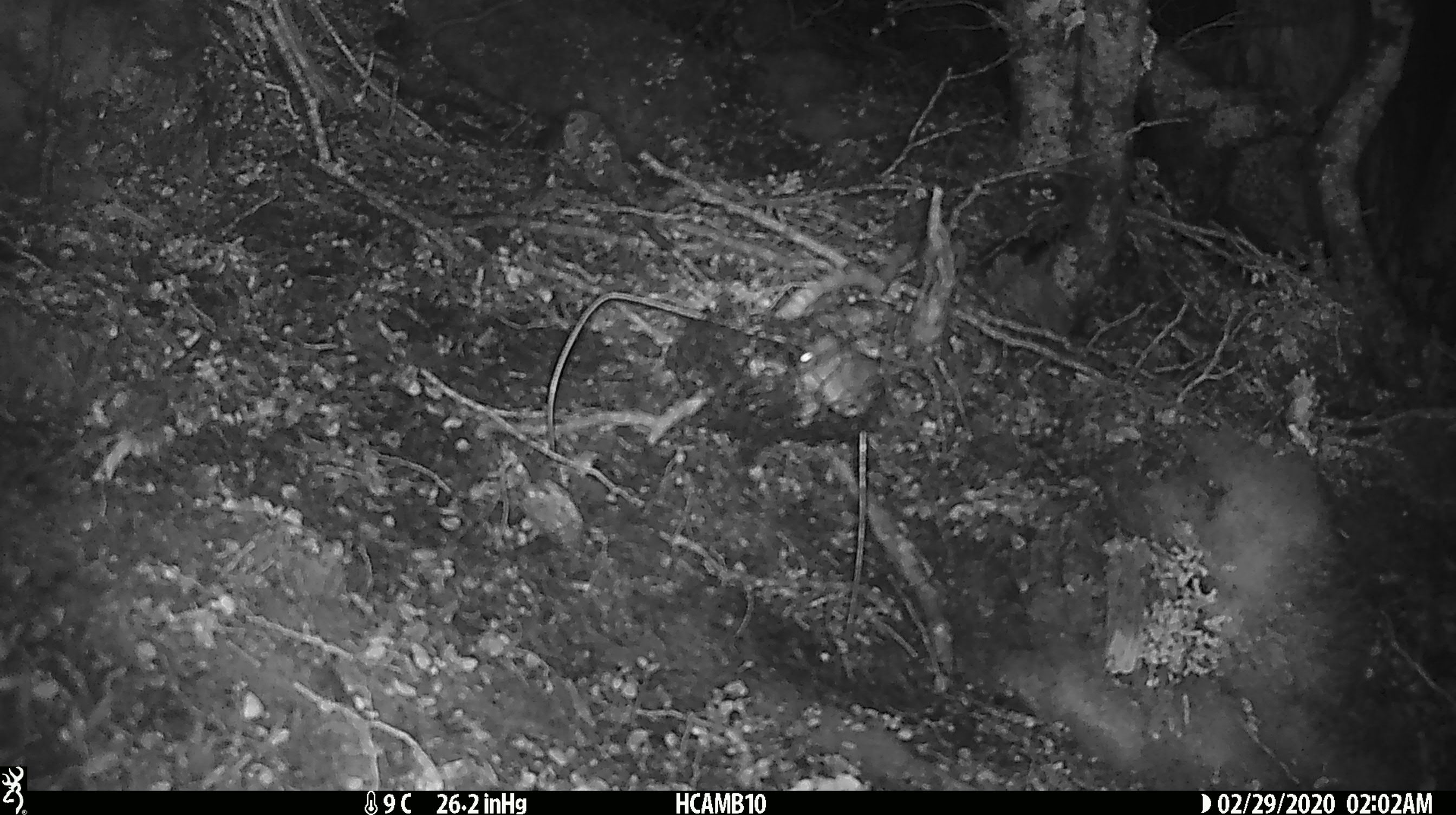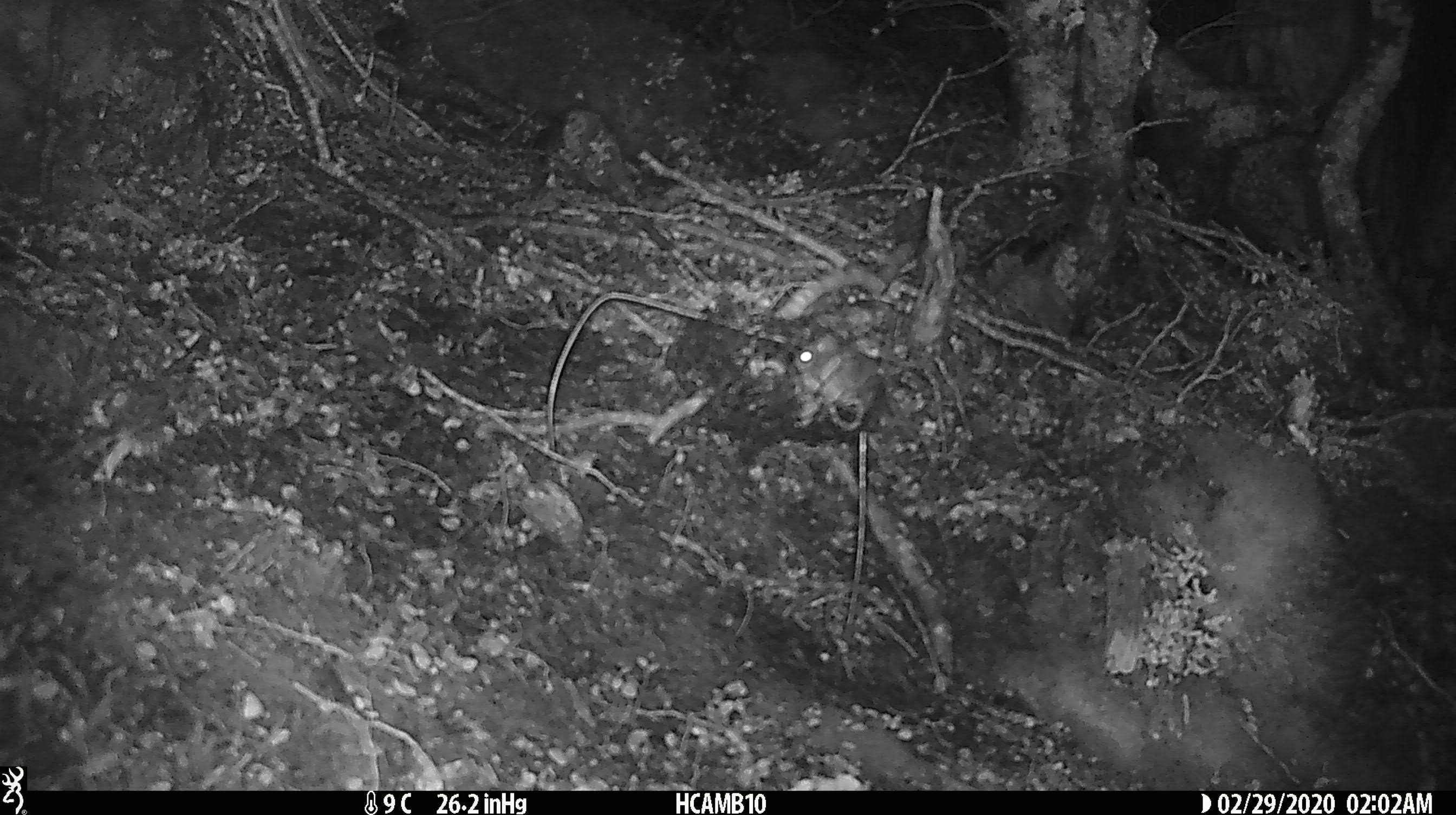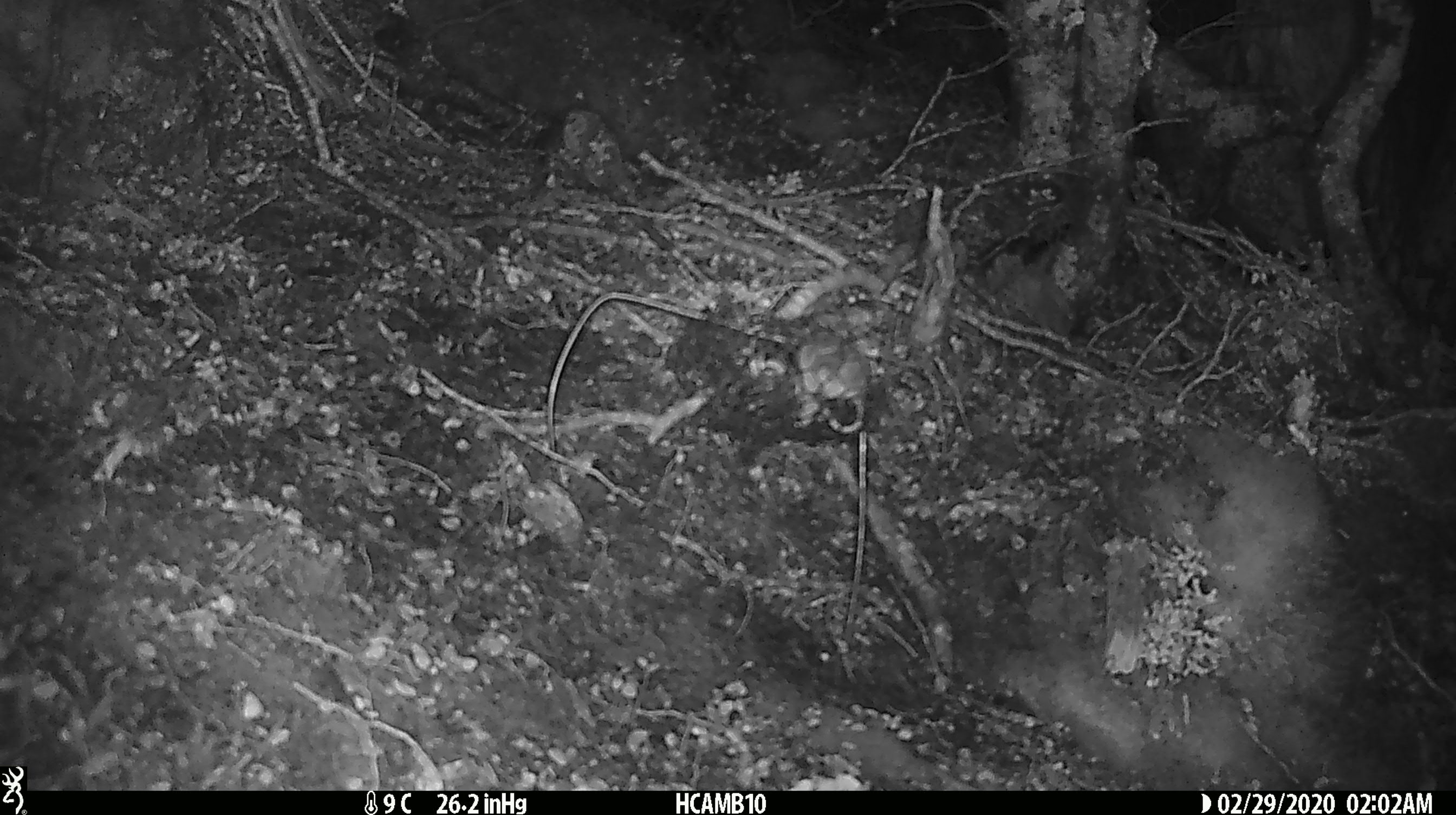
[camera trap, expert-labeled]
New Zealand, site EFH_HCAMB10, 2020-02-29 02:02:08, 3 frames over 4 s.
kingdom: Animalia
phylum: Chordata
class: Mammalia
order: Rodentia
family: Muridae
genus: Mus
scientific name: Mus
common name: mouse